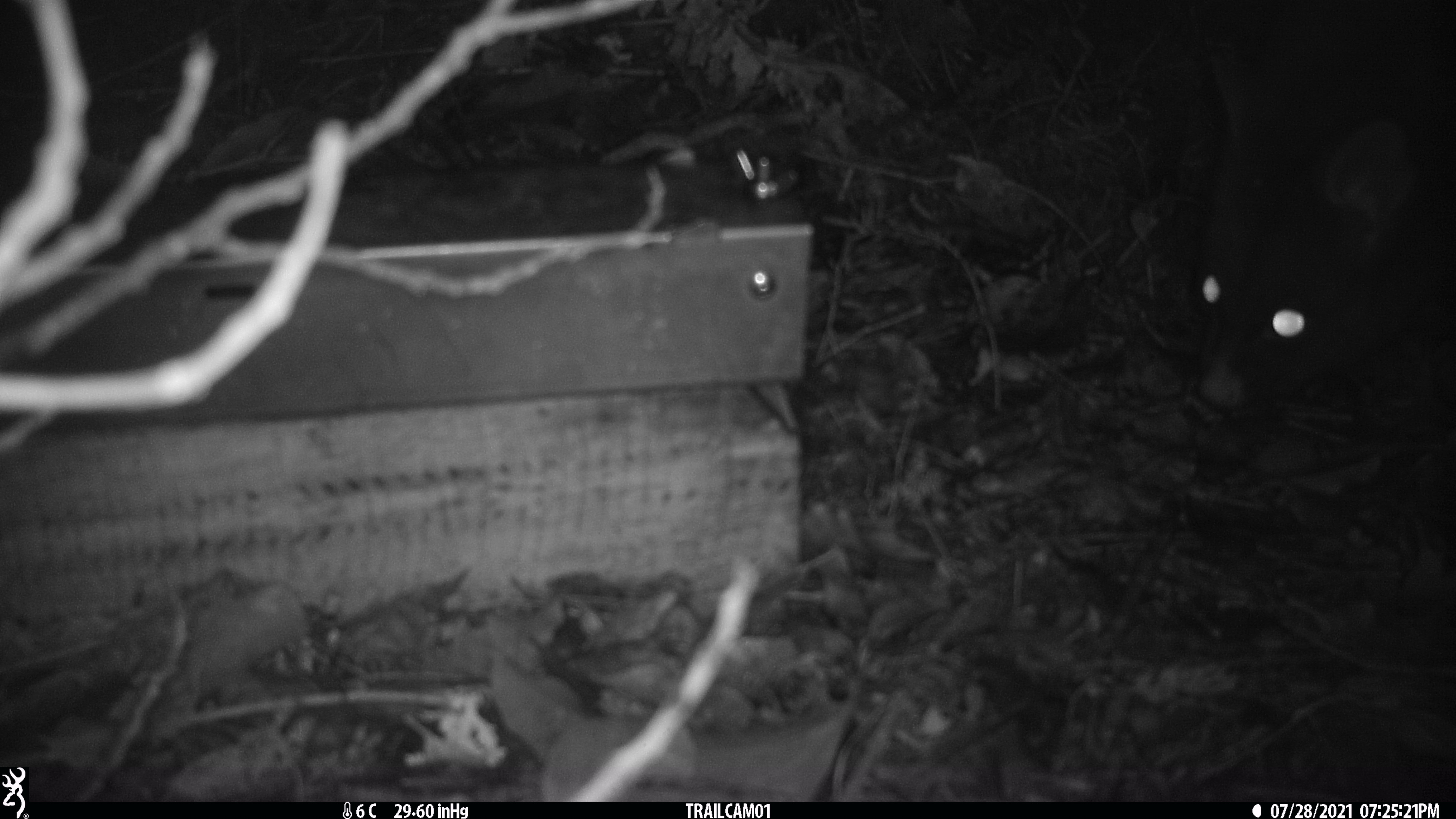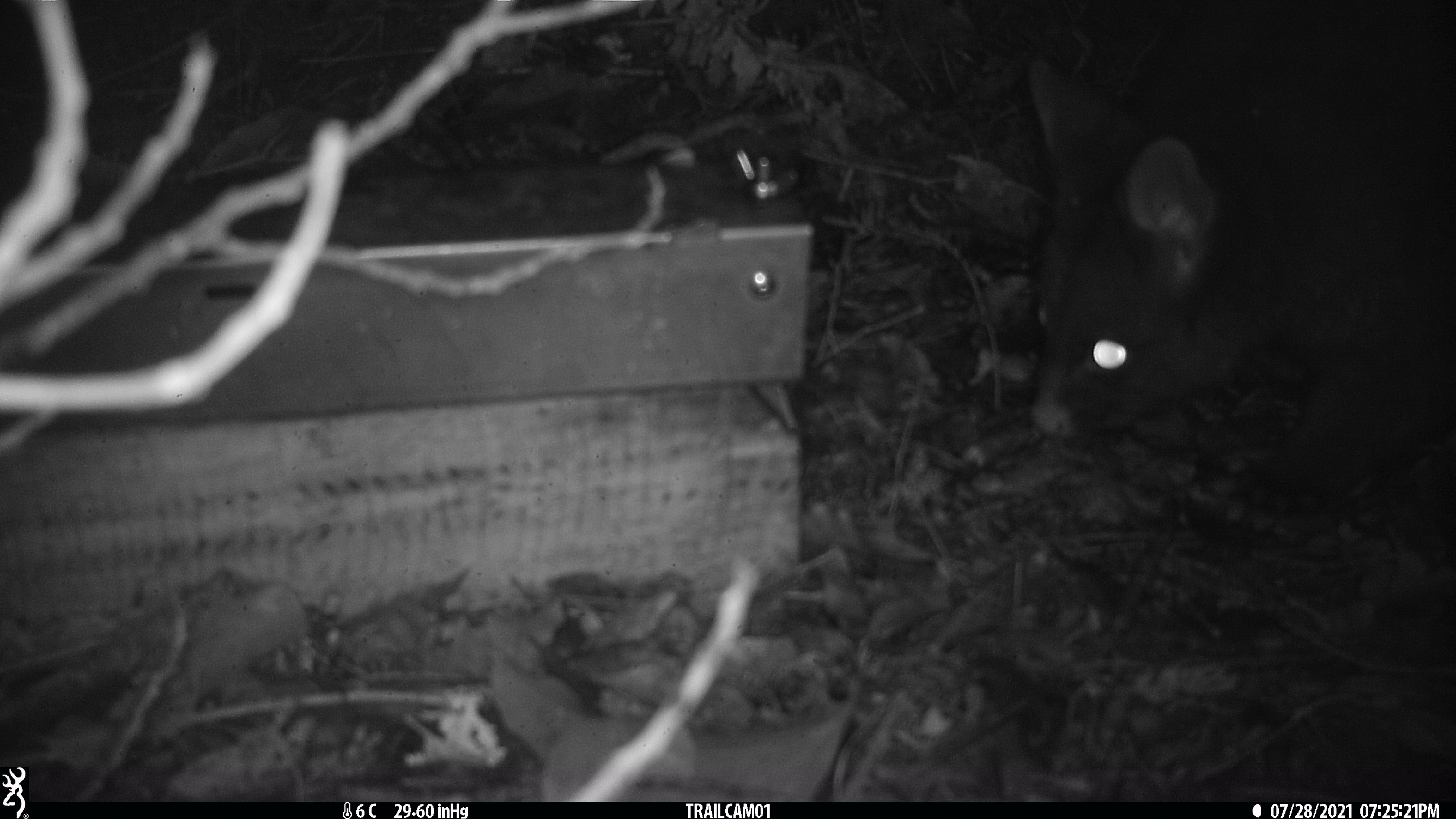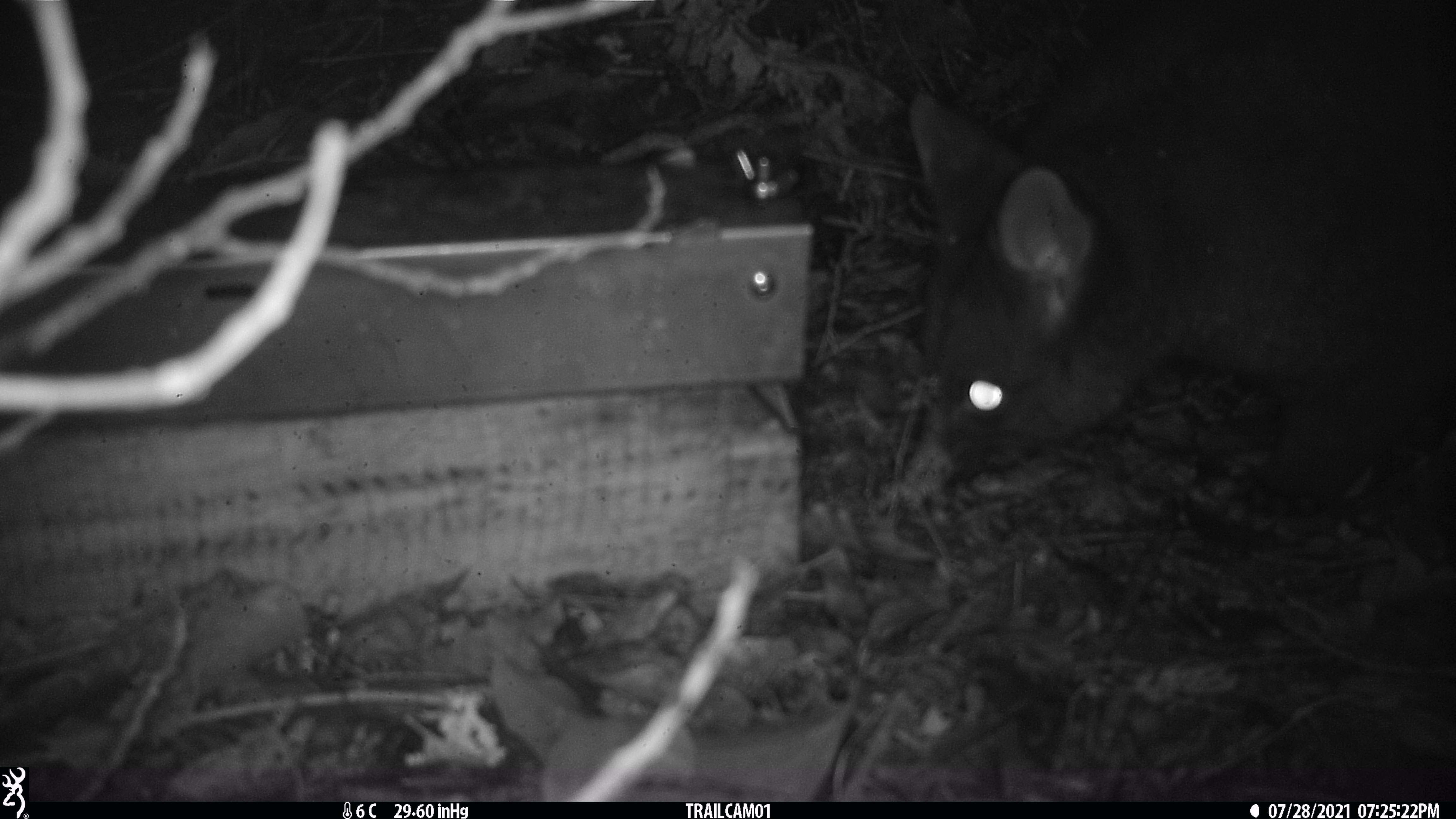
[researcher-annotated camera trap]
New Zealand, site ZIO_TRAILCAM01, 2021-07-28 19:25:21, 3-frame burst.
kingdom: Animalia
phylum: Chordata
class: Mammalia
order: Diprotodontia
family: Phalangeridae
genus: Trichosurus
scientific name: Trichosurus vulpecula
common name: common brushtail possum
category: possum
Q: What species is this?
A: Possum (common brushtail possum) (Trichosurus vulpecula).